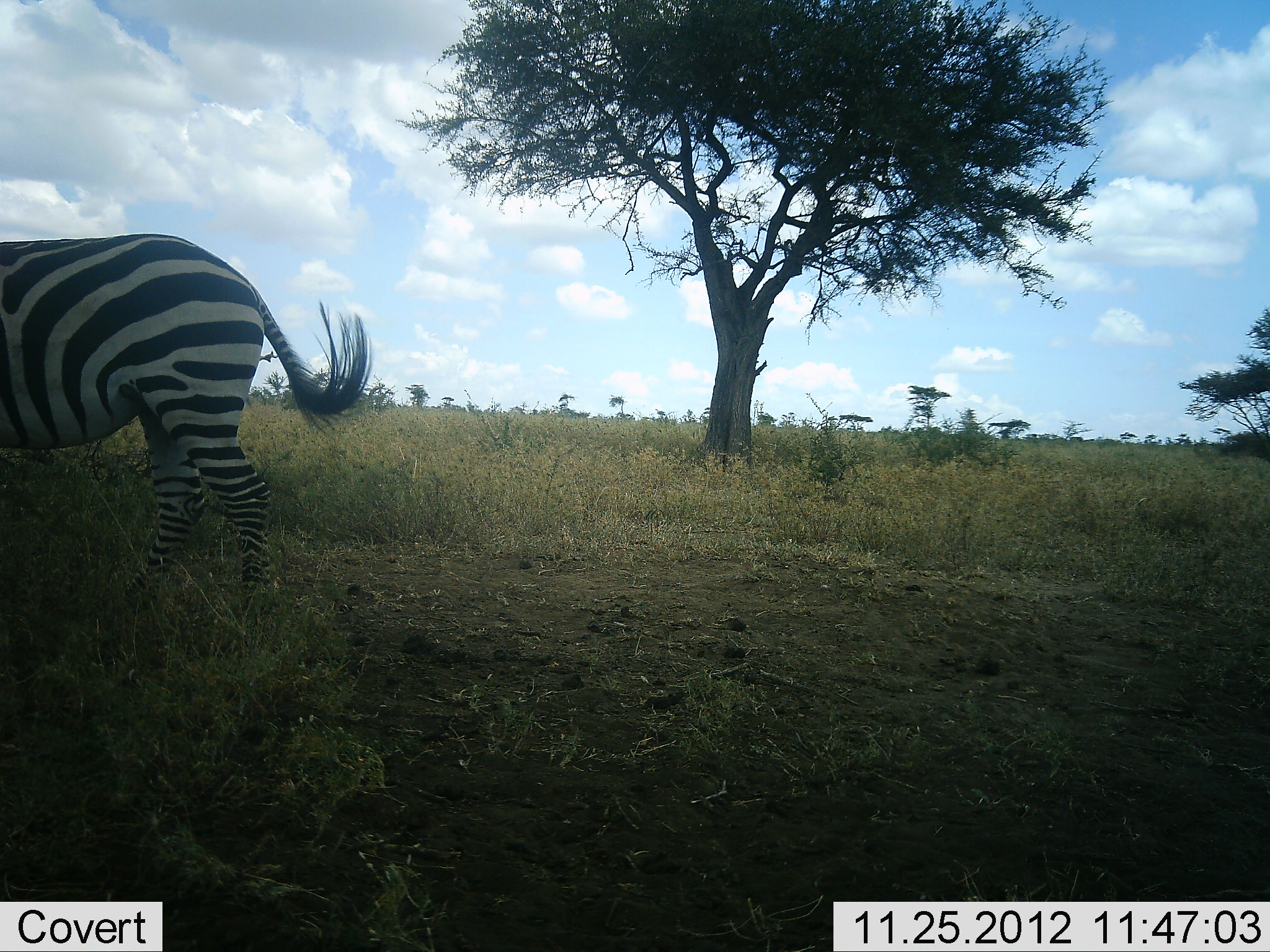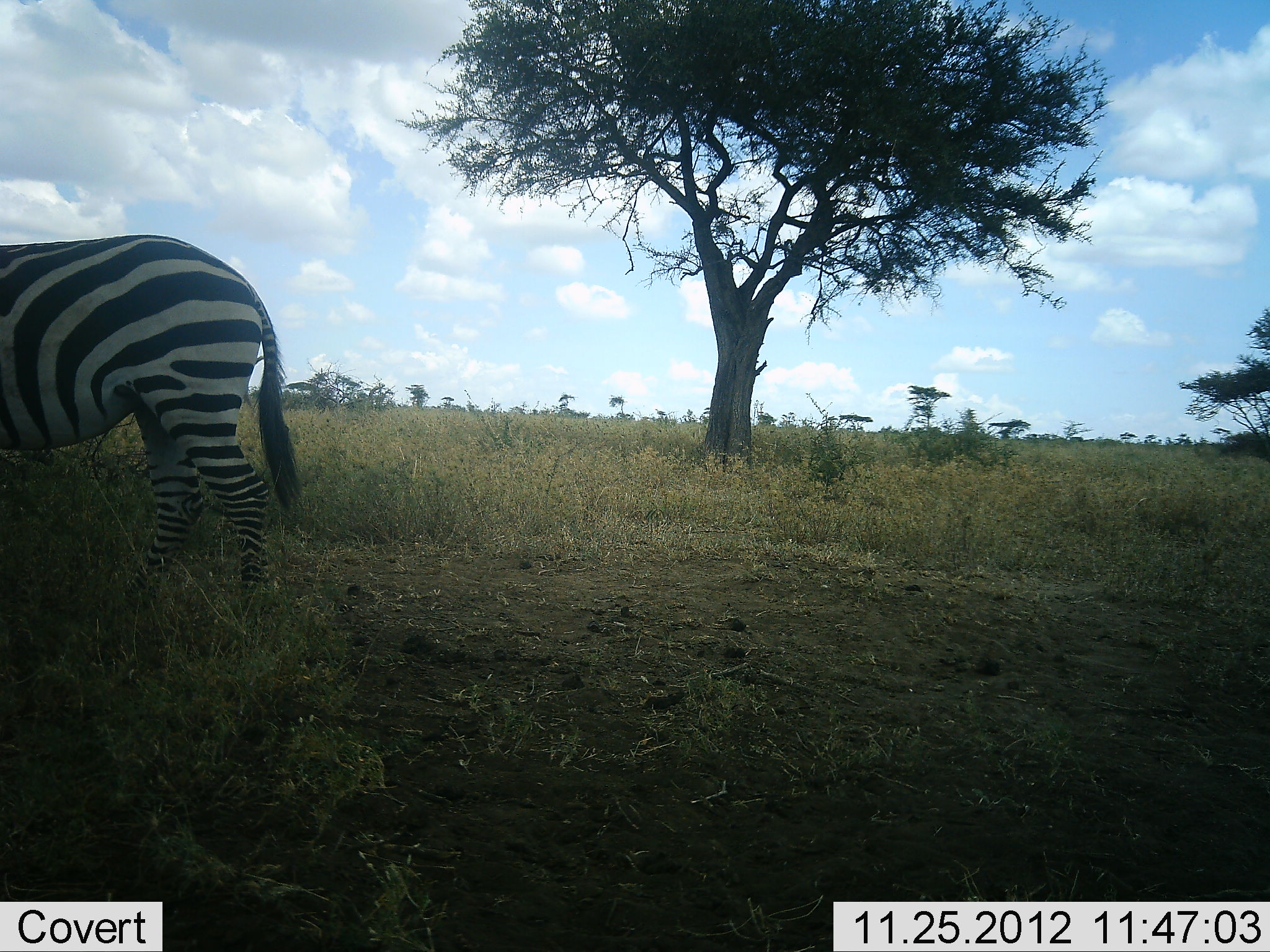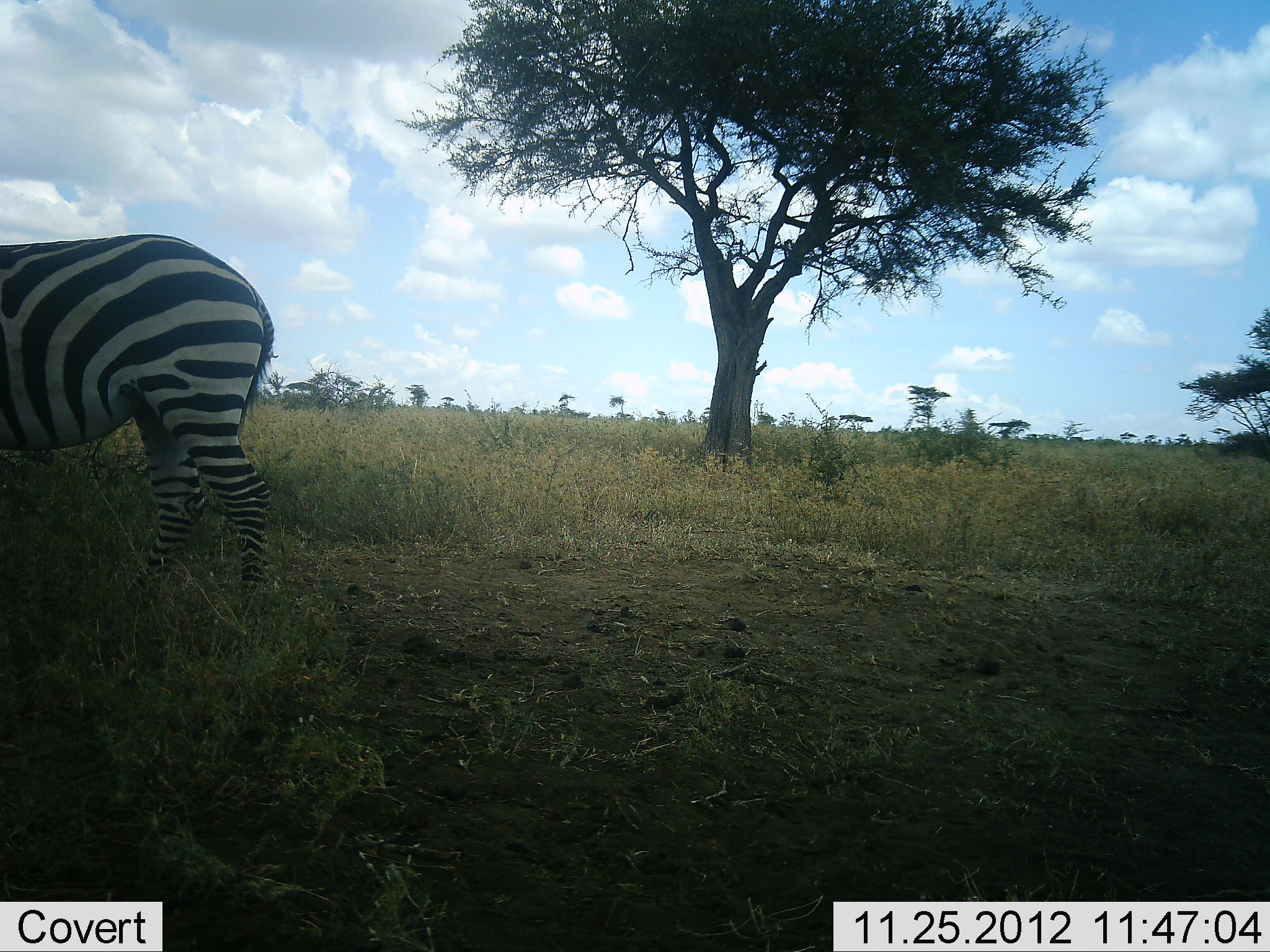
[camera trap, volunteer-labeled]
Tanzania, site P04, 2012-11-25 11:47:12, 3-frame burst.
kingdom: Animalia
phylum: Chordata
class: Mammalia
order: Perissodactyla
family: Equidae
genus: Equus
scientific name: Equus quagga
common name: plains zebra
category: zebra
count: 1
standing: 90%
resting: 0%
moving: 0%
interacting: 0%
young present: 0%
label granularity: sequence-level